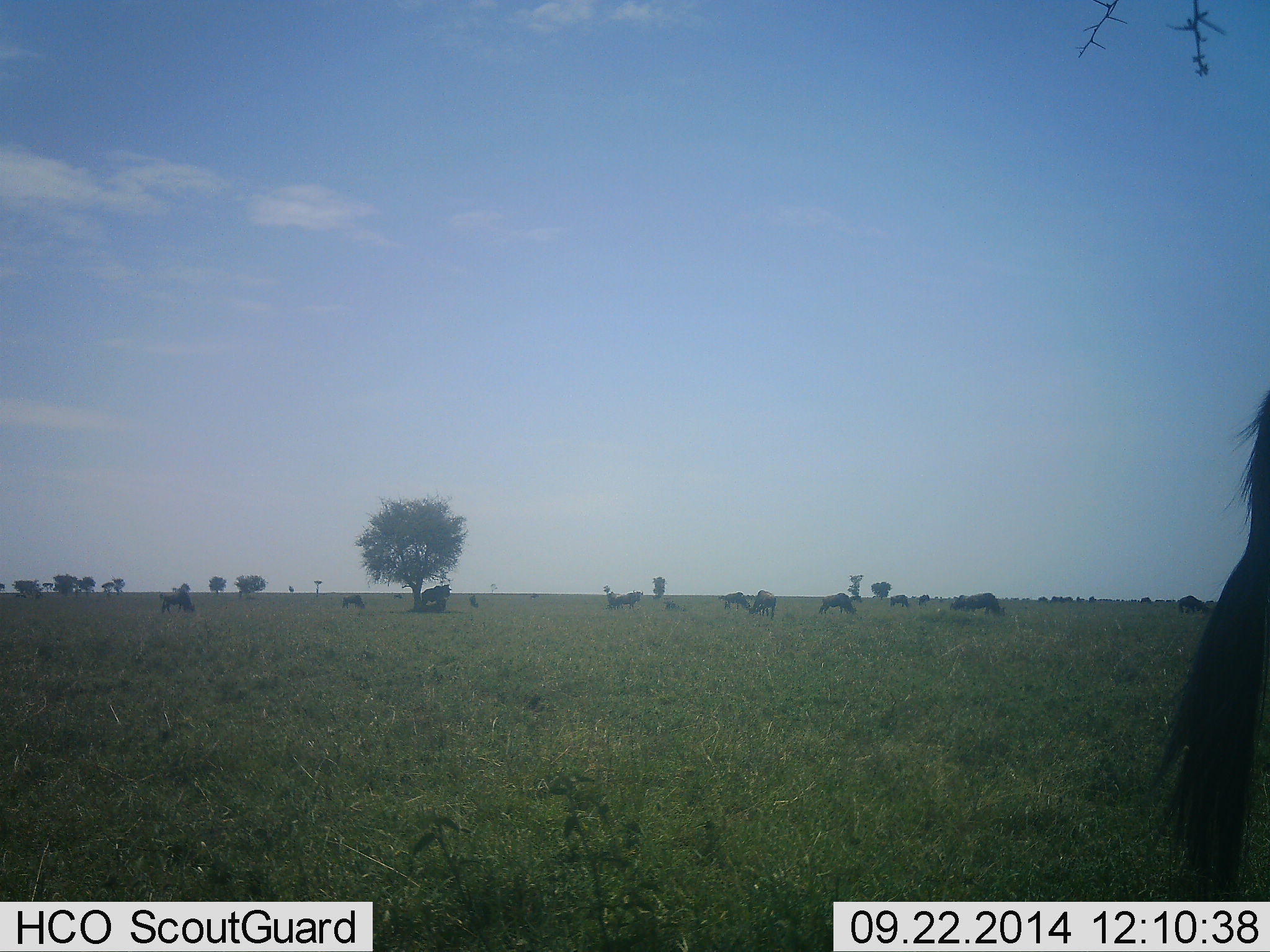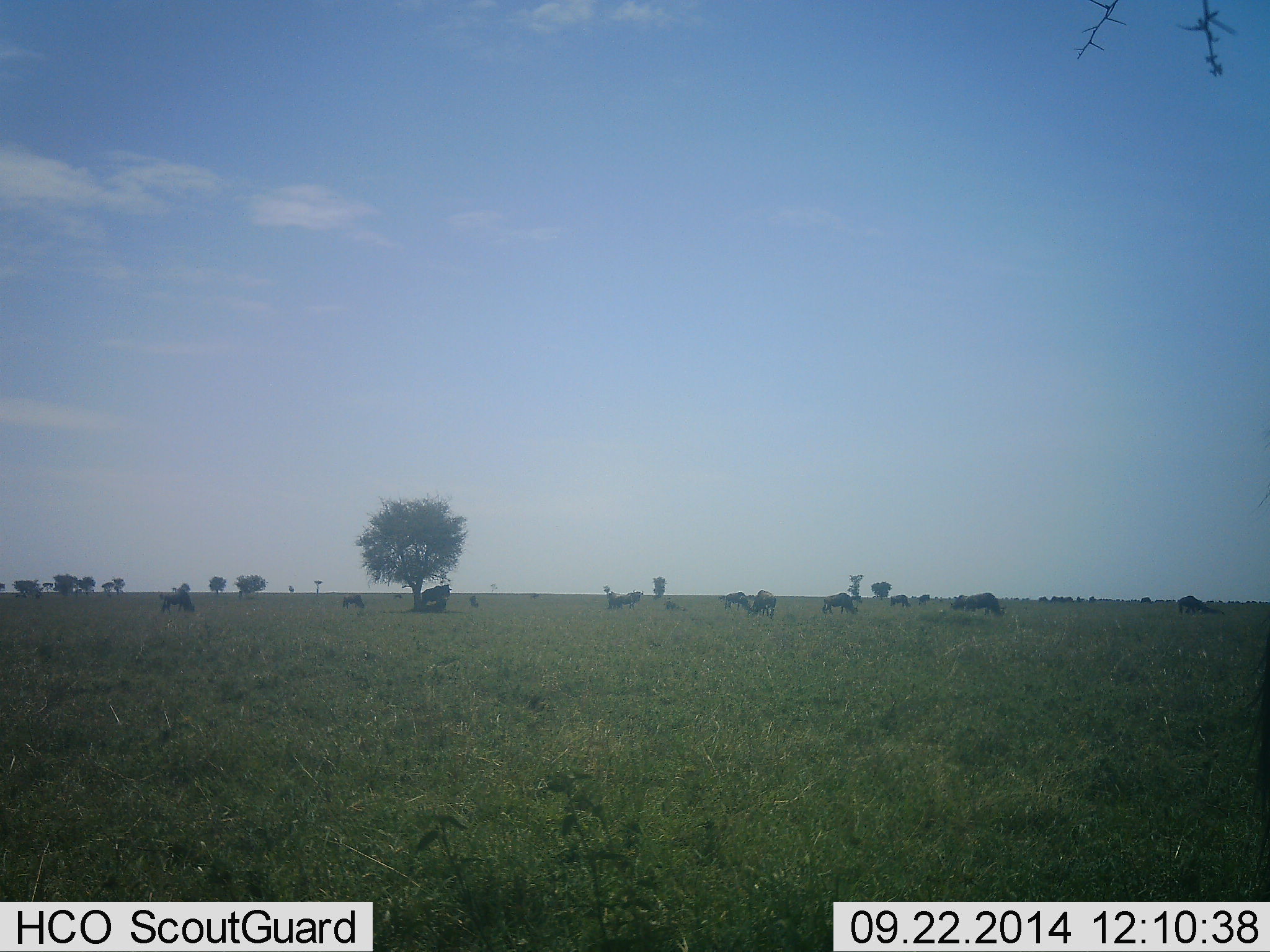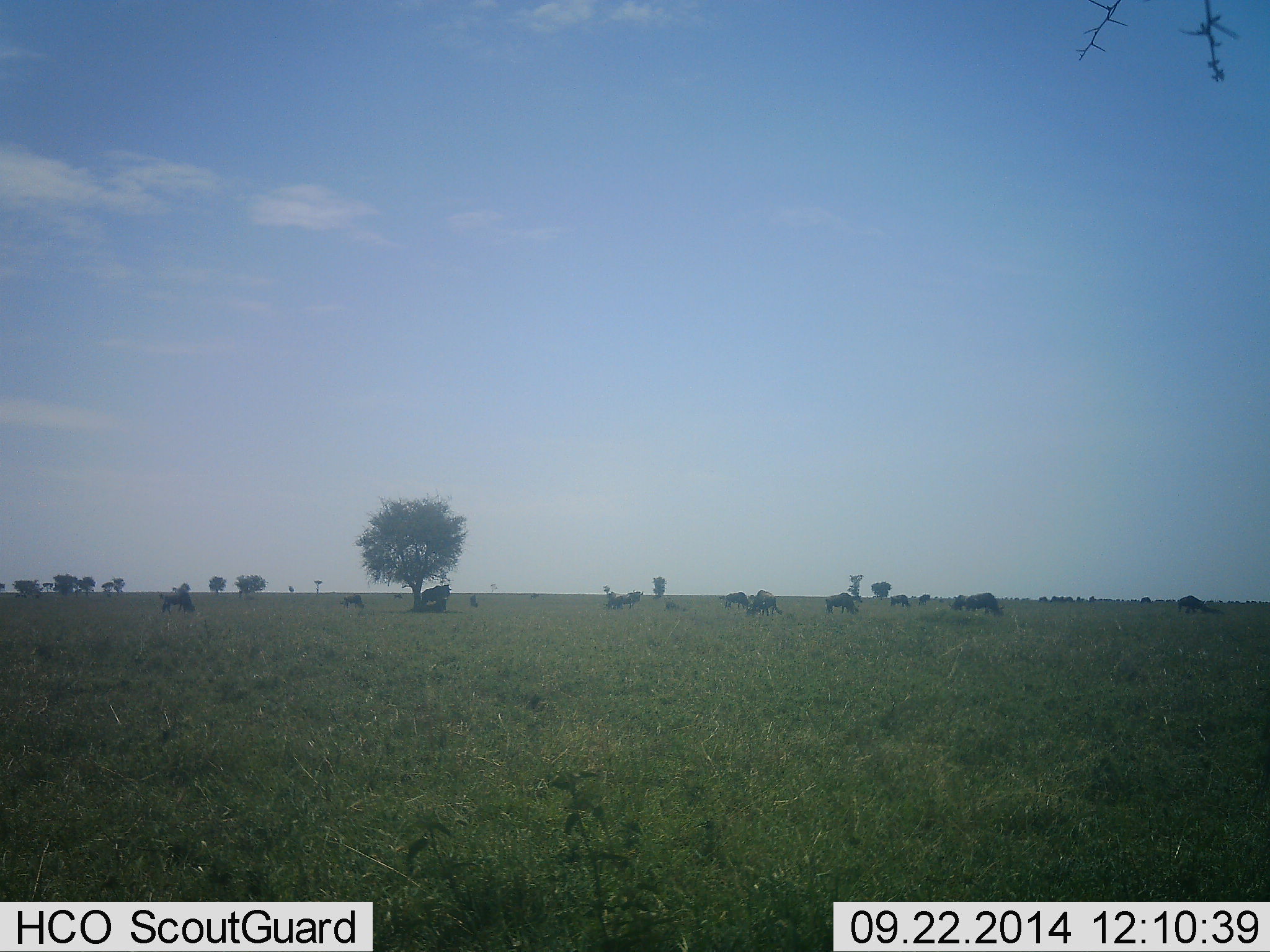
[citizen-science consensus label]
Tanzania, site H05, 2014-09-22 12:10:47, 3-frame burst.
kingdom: Animalia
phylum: Chordata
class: Mammalia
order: Artiodactyla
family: Bovidae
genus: Connochaetes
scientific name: Connochaetes taurinus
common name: blue wildebeest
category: wildebeest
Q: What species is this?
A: Wildebeest (blue wildebeest) (Connochaetes taurinus).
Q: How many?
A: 11-50.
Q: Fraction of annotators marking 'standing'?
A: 40%.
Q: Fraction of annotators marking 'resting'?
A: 10%.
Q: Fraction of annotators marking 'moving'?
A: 20%.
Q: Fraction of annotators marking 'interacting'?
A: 0%.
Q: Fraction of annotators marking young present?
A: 0%.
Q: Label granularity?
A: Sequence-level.